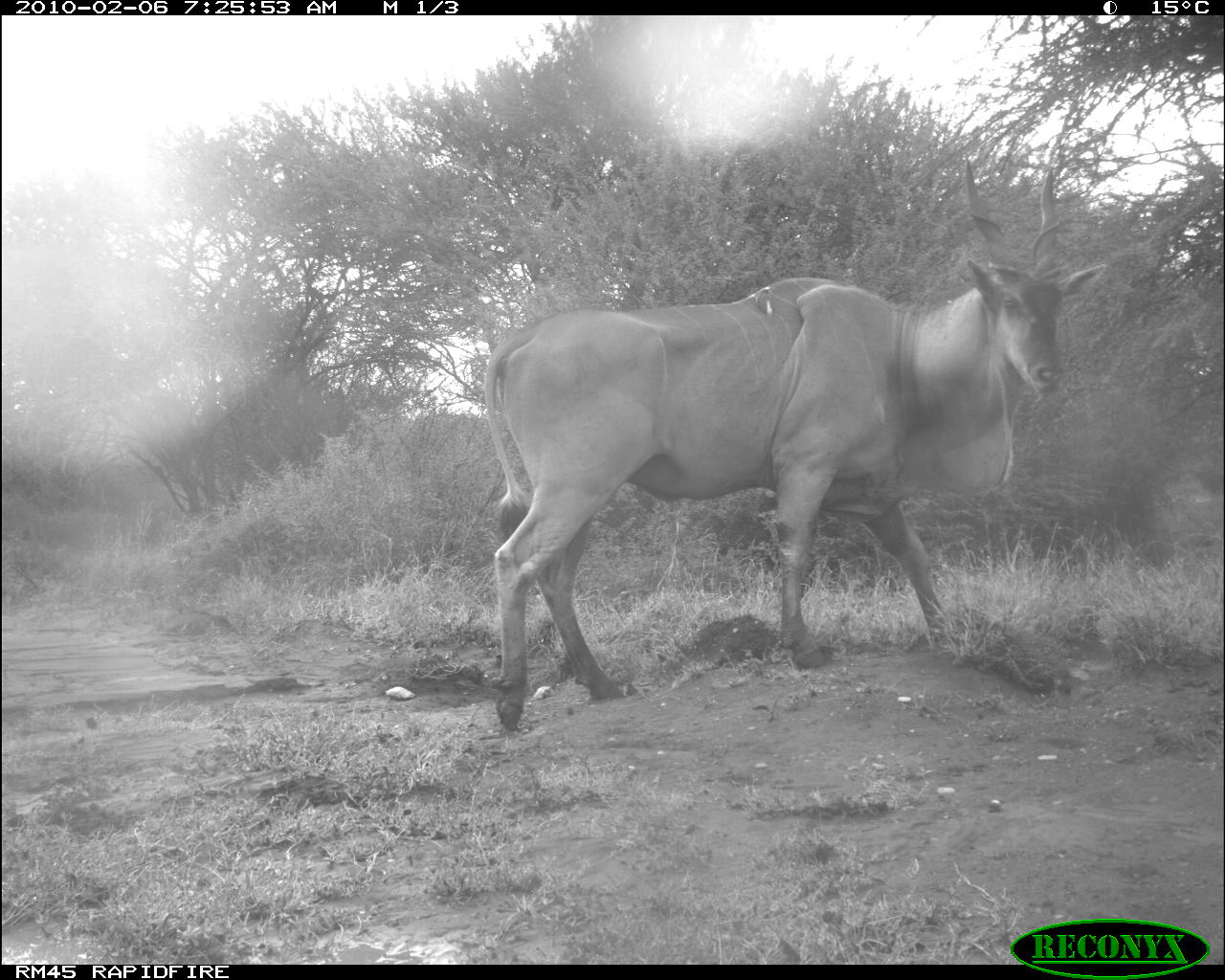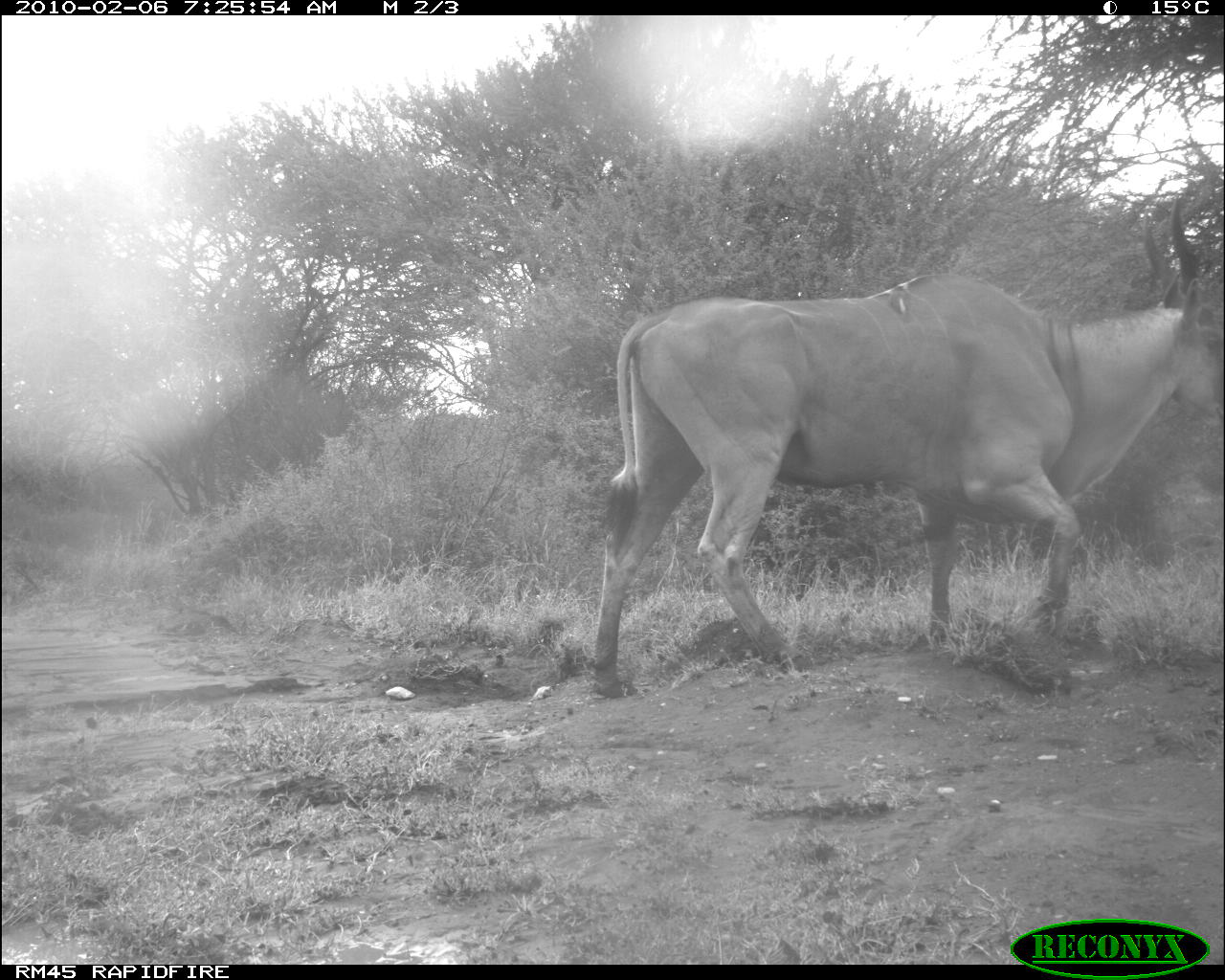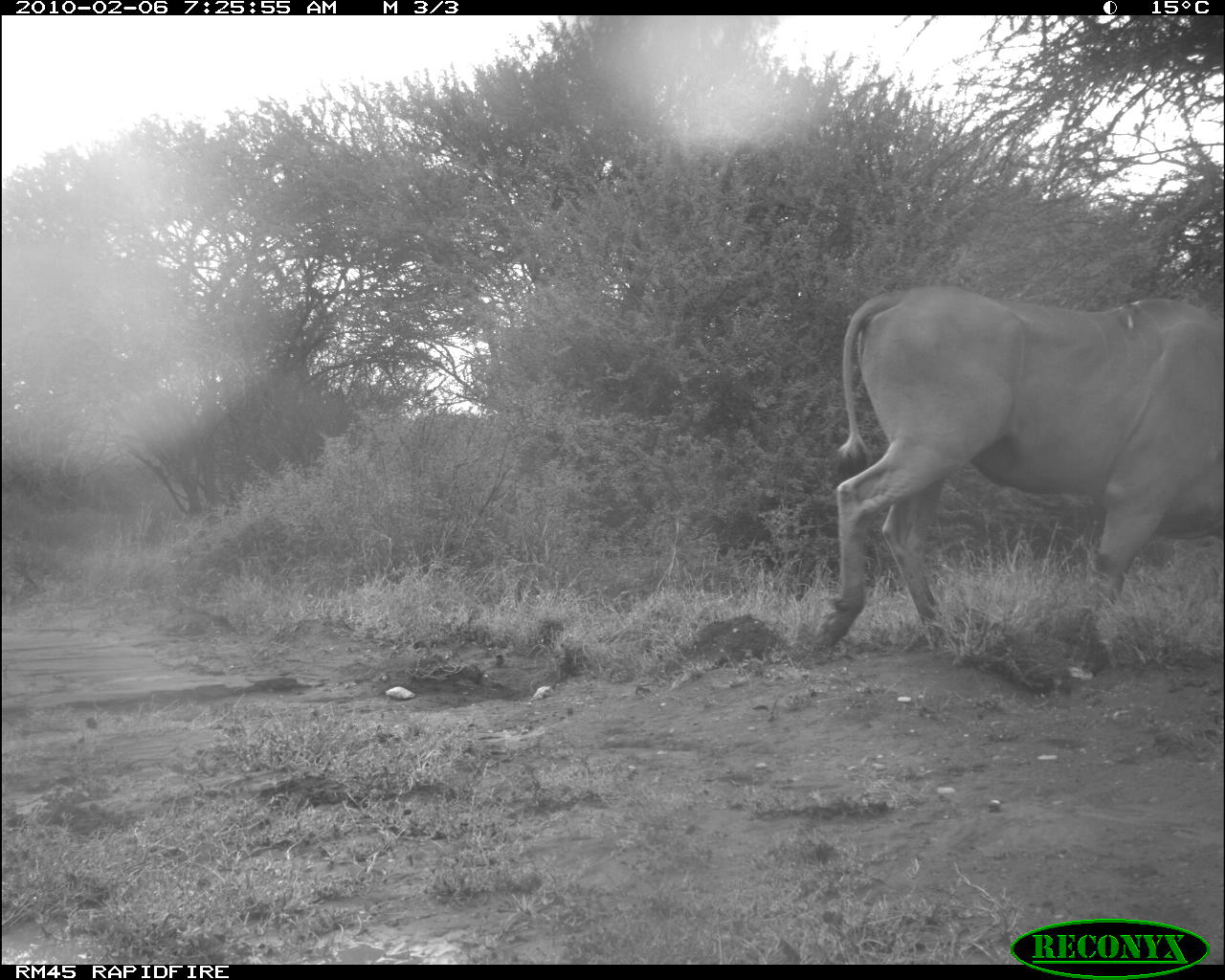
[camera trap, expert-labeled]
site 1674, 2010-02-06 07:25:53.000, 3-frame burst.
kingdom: Animalia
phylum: Chordata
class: Mammalia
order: Artiodactyla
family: Bovidae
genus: Tragelaphus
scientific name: Tragelaphus oryx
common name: eland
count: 1